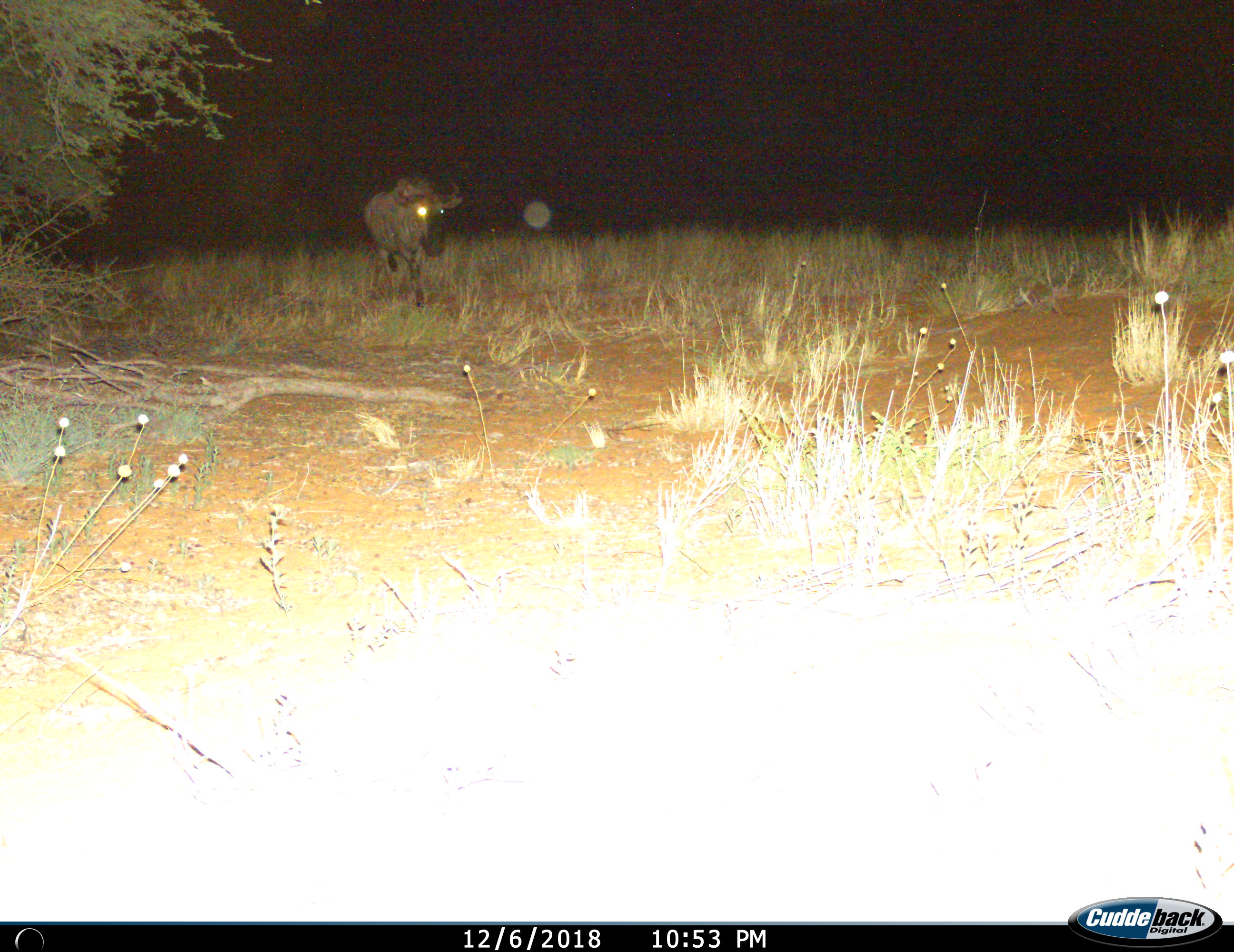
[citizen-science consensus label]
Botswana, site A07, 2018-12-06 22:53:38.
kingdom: Animalia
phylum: Chordata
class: Mammalia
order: Artiodactyla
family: Bovidae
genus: Connochaetes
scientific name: Connochaetes taurinus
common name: blue wildebeest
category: wildebeestblue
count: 1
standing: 10%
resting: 0%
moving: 90%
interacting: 0%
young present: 0%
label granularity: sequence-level